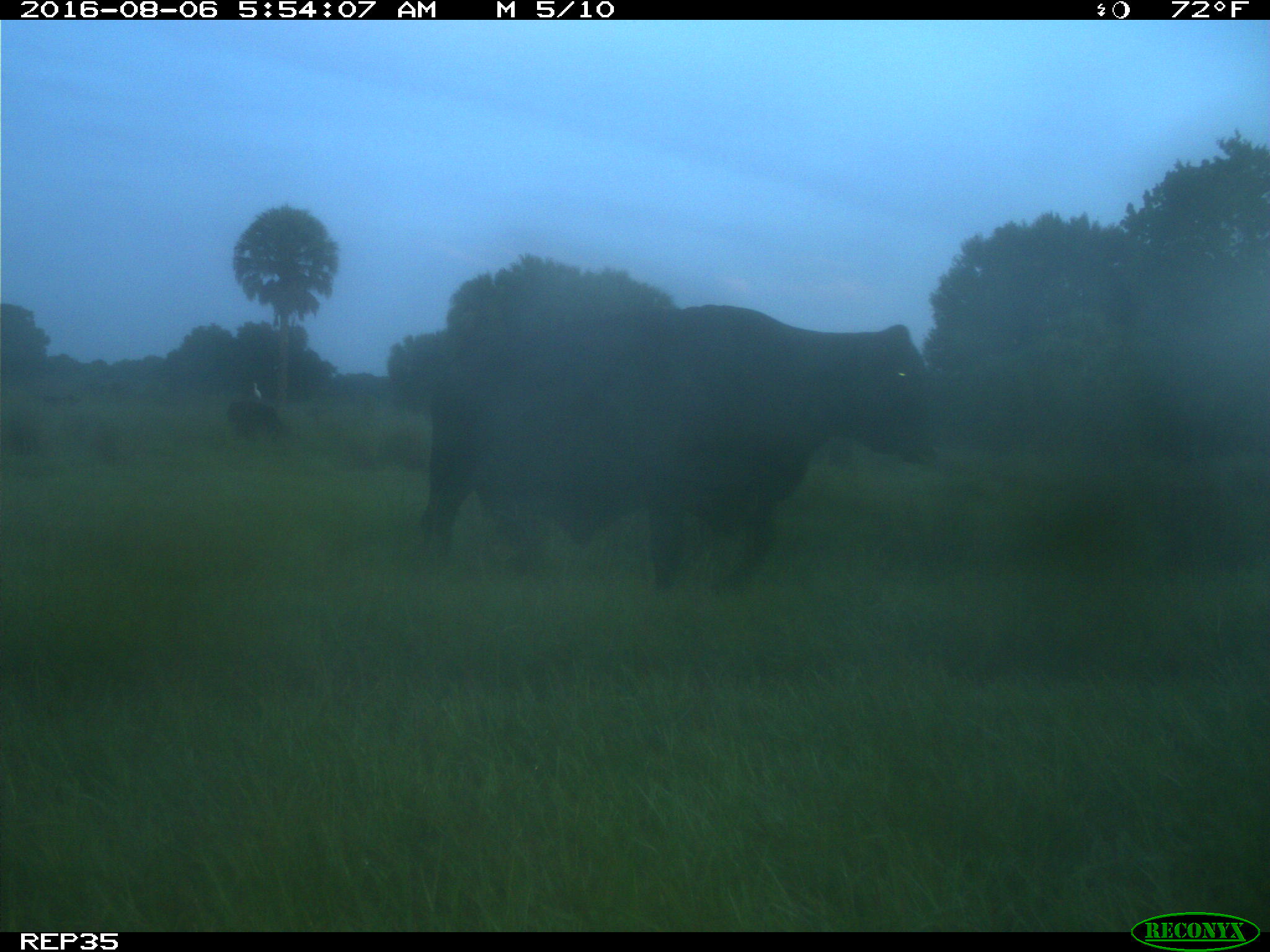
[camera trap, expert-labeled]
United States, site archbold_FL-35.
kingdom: Animalia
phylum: Chordata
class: Mammalia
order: Artiodactyla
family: Bovidae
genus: Bos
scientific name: Bos taurus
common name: domestic cow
Bos taurus (domestic cow).